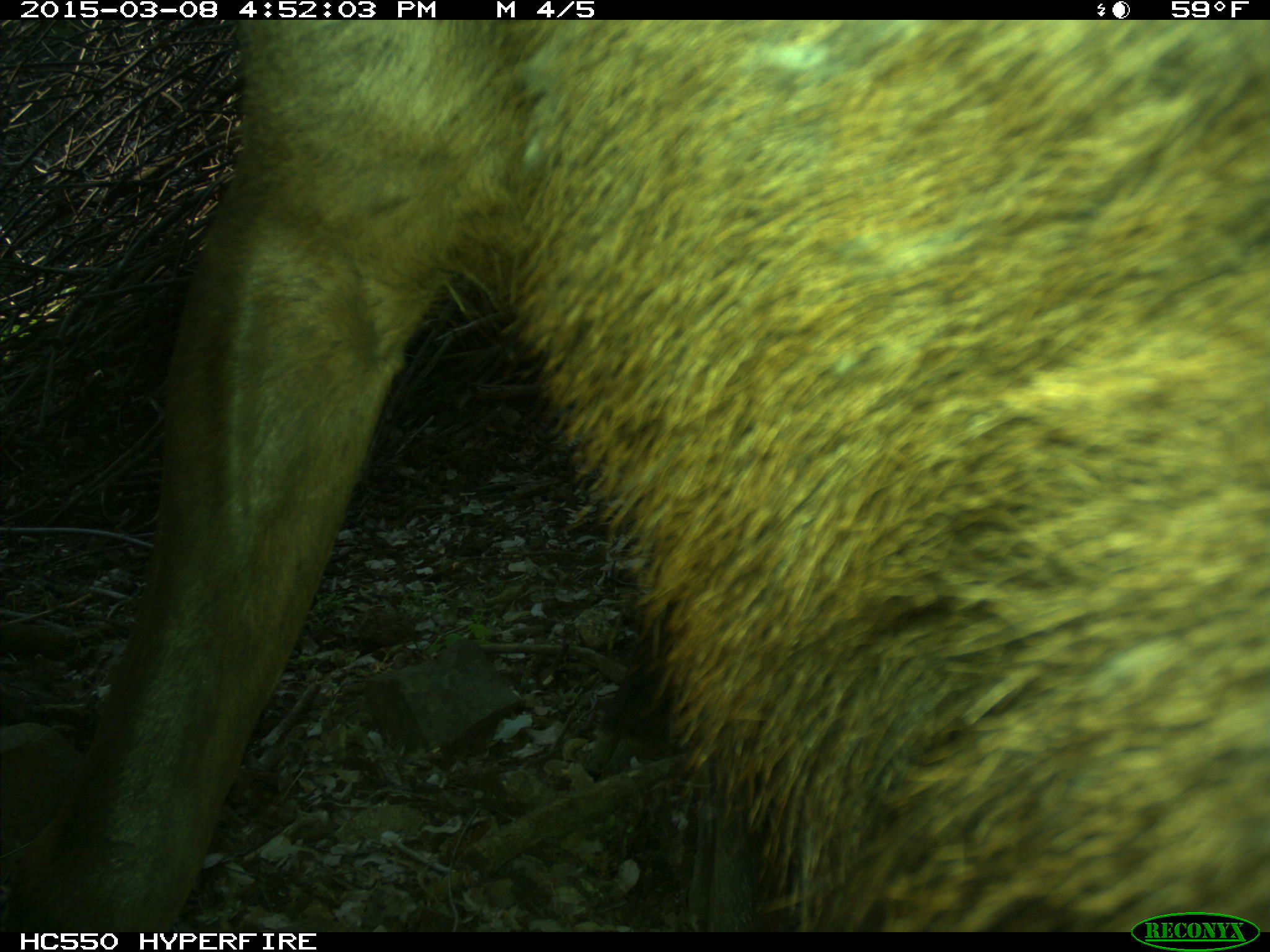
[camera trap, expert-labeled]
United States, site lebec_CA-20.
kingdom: Animalia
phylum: Chordata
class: Mammalia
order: Artiodactyla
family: Cervidae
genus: Cervus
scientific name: Cervus canadensis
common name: elk